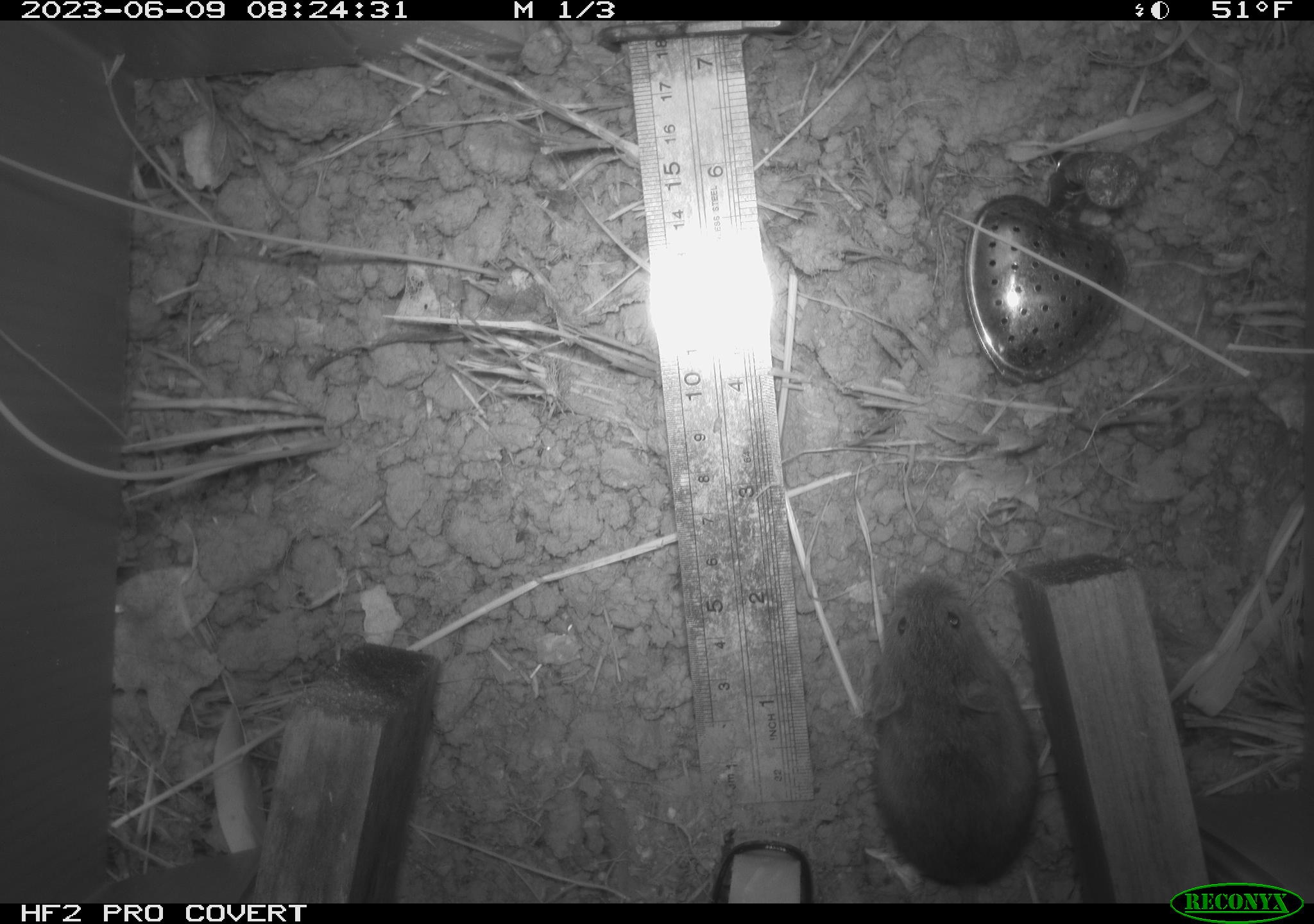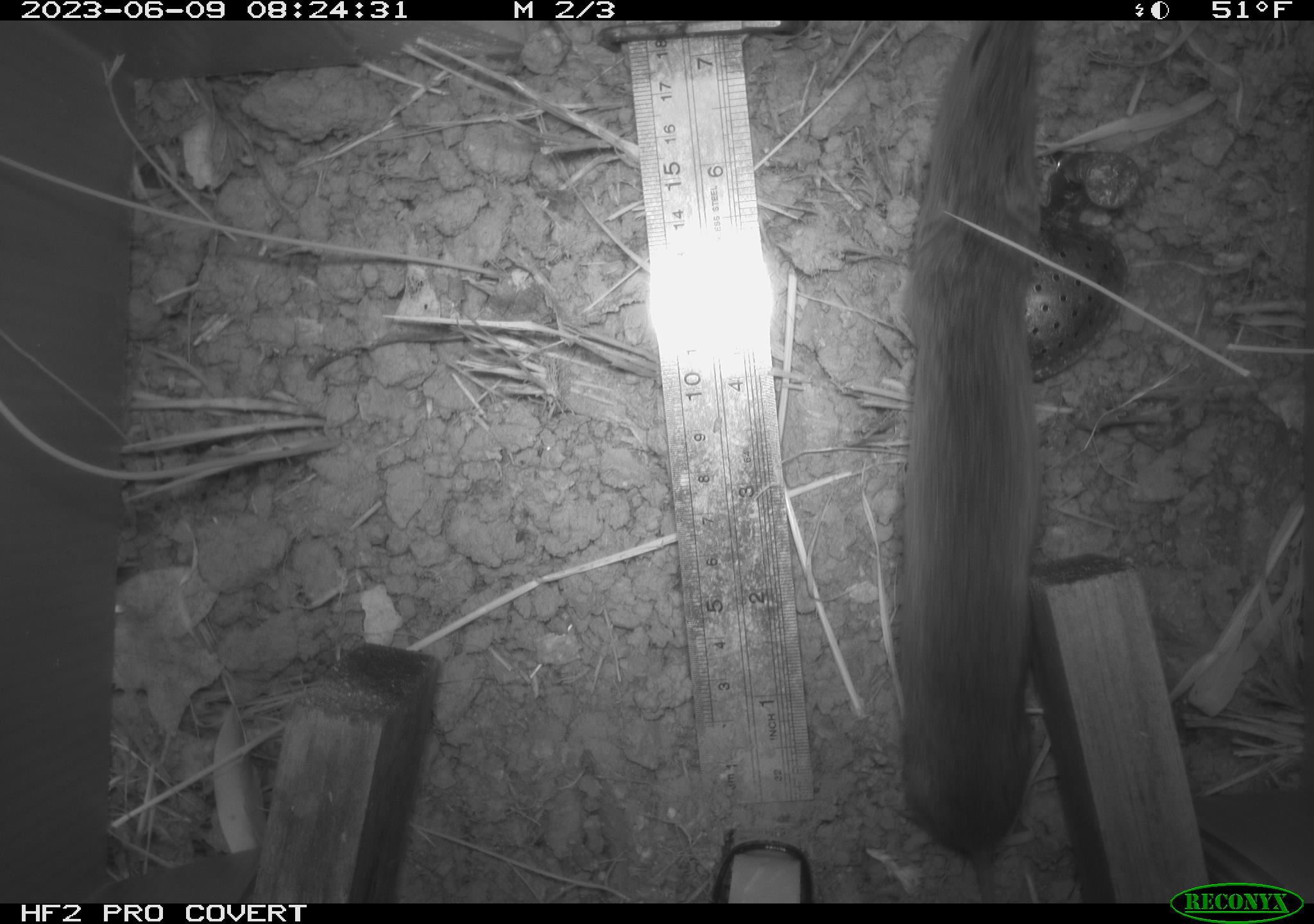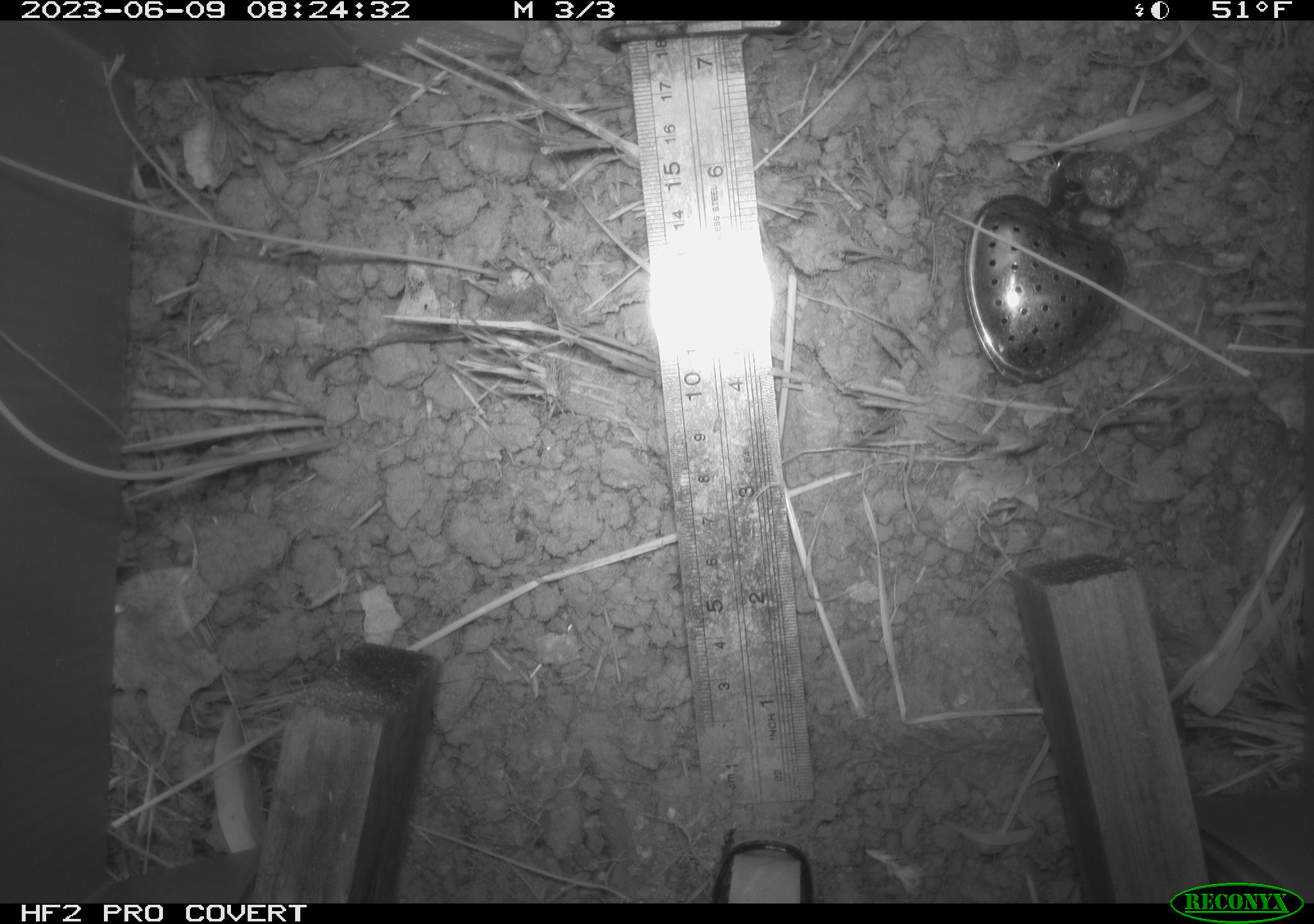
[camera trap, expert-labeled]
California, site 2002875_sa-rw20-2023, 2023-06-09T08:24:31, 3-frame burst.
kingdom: Animalia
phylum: Chordata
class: Mammalia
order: Rodentia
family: Cricetidae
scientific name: Arvicolinae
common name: voles, lemmings, and muskrats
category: arvicolinae subfamily